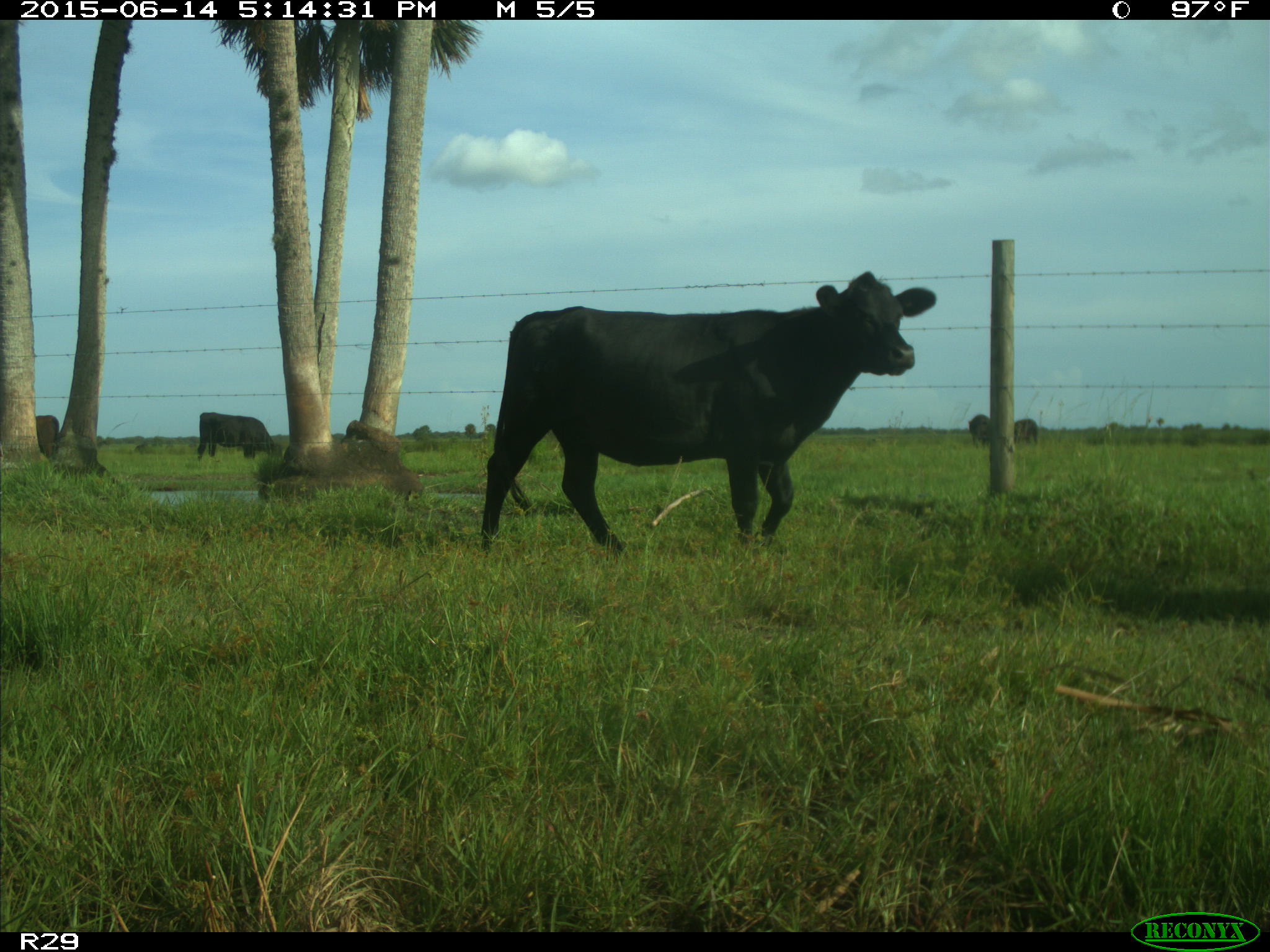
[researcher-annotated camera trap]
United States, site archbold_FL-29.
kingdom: Animalia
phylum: Chordata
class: Mammalia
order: Artiodactyla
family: Bovidae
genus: Bos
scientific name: Bos taurus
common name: domestic cow